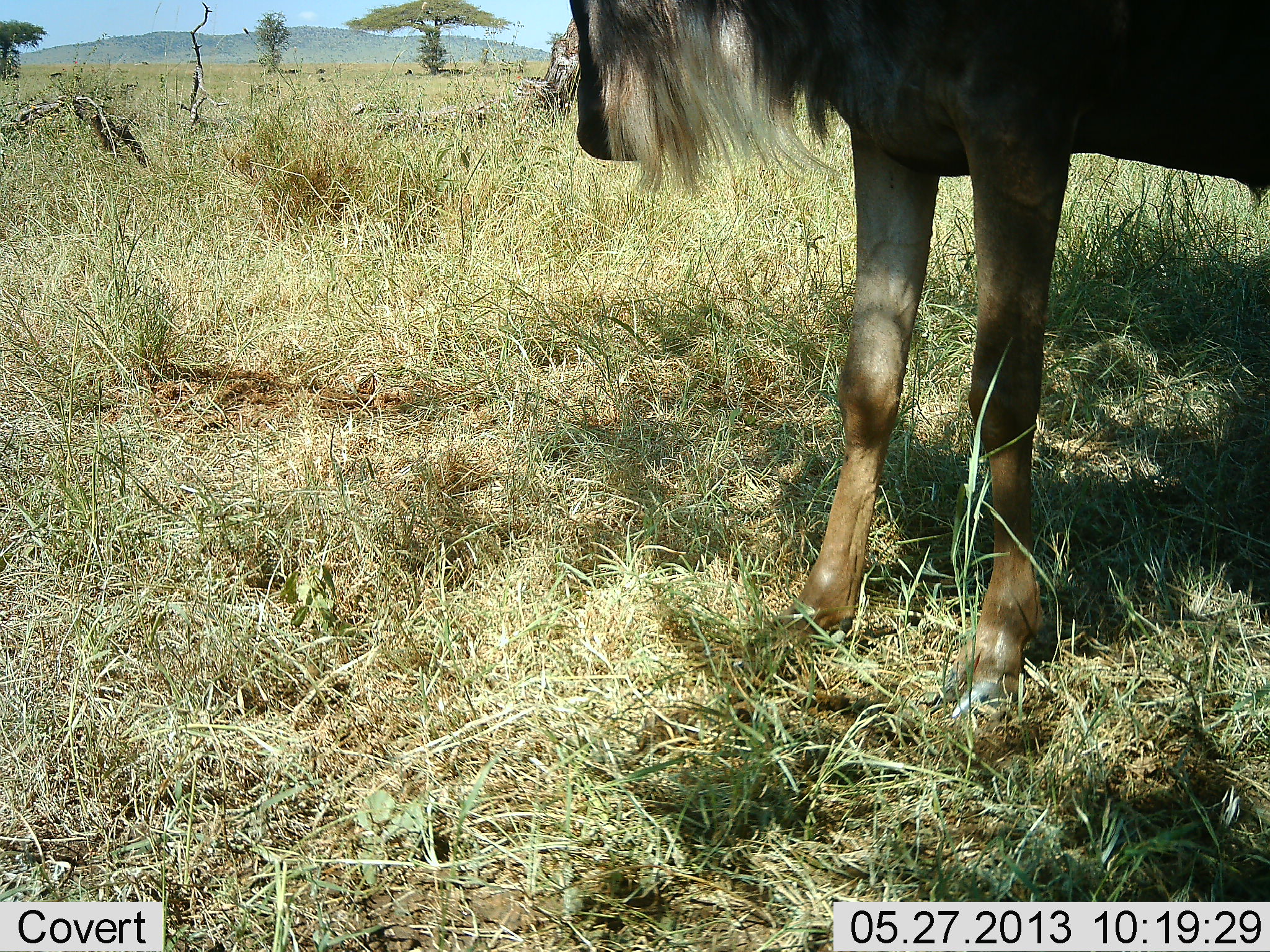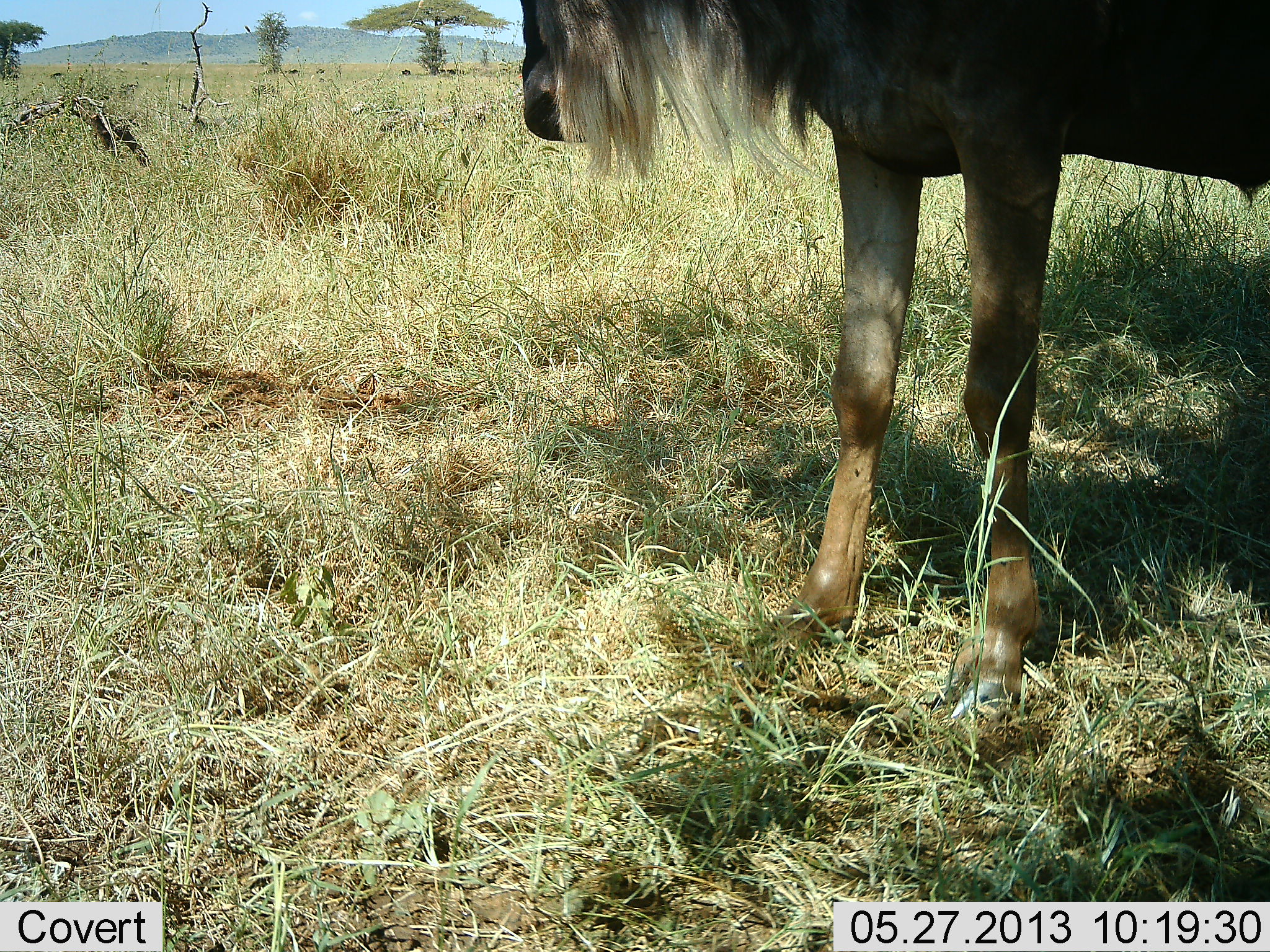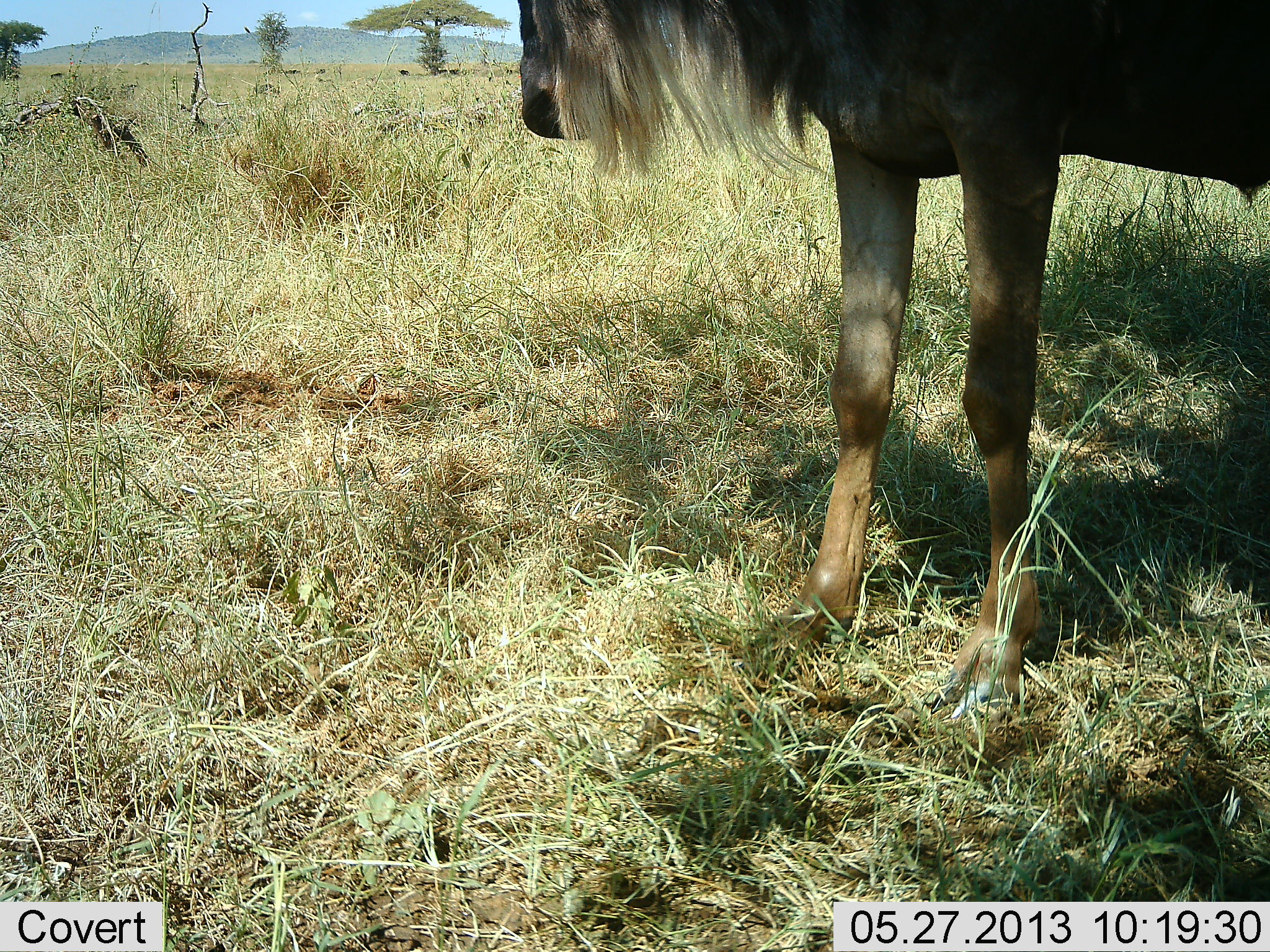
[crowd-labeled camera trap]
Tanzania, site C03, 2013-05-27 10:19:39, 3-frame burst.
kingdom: Animalia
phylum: Chordata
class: Mammalia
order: Artiodactyla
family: Bovidae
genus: Connochaetes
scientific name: Connochaetes taurinus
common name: blue wildebeest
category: wildebeest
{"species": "wildebeest (blue wildebeest) (Connochaetes taurinus)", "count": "1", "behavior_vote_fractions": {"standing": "96%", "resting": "4%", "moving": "4%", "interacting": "0%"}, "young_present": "0%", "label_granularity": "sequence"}